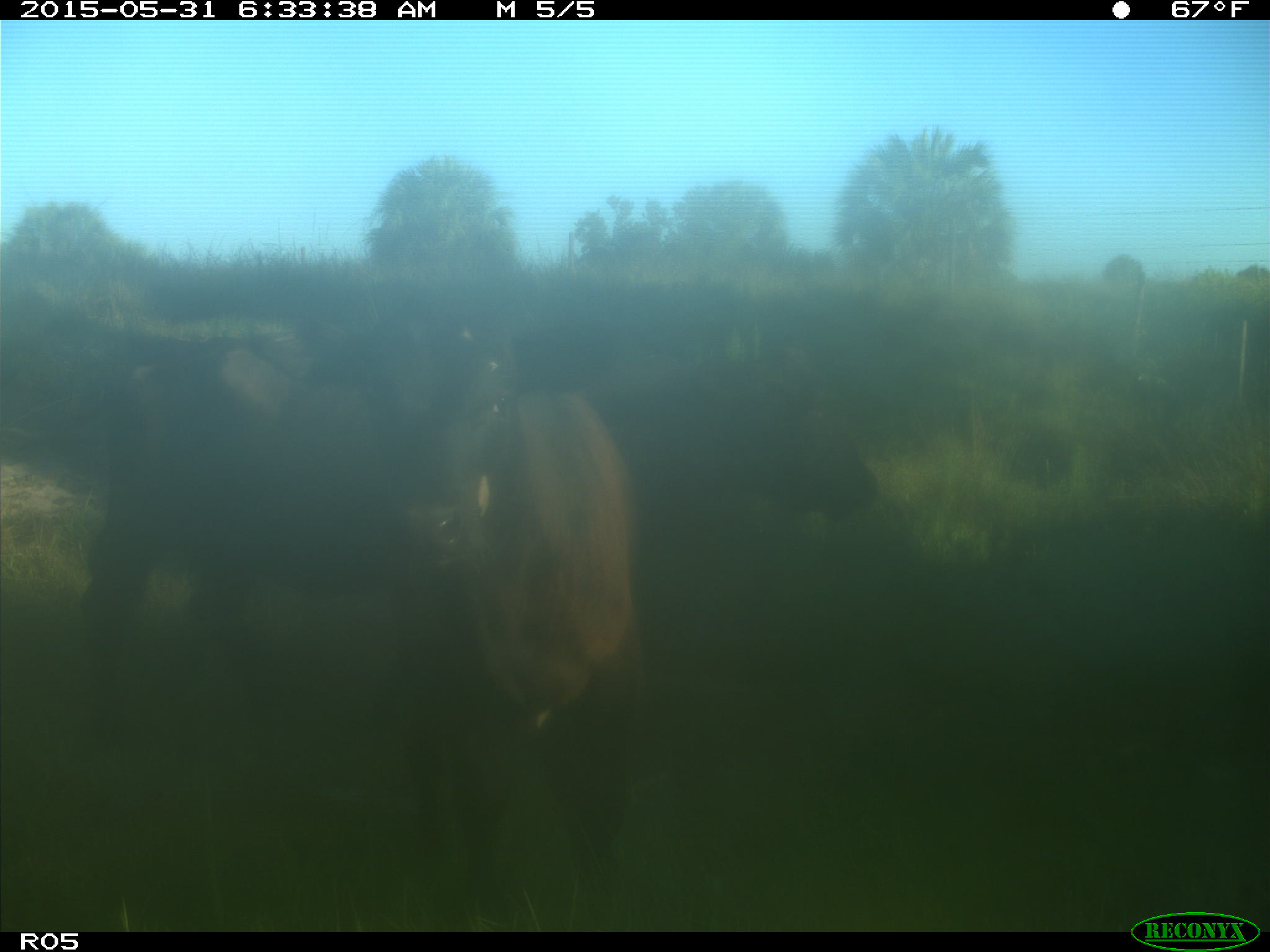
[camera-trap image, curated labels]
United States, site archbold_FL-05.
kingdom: Animalia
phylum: Chordata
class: Mammalia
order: Artiodactyla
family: Bovidae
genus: Bos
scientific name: Bos taurus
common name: domestic cow